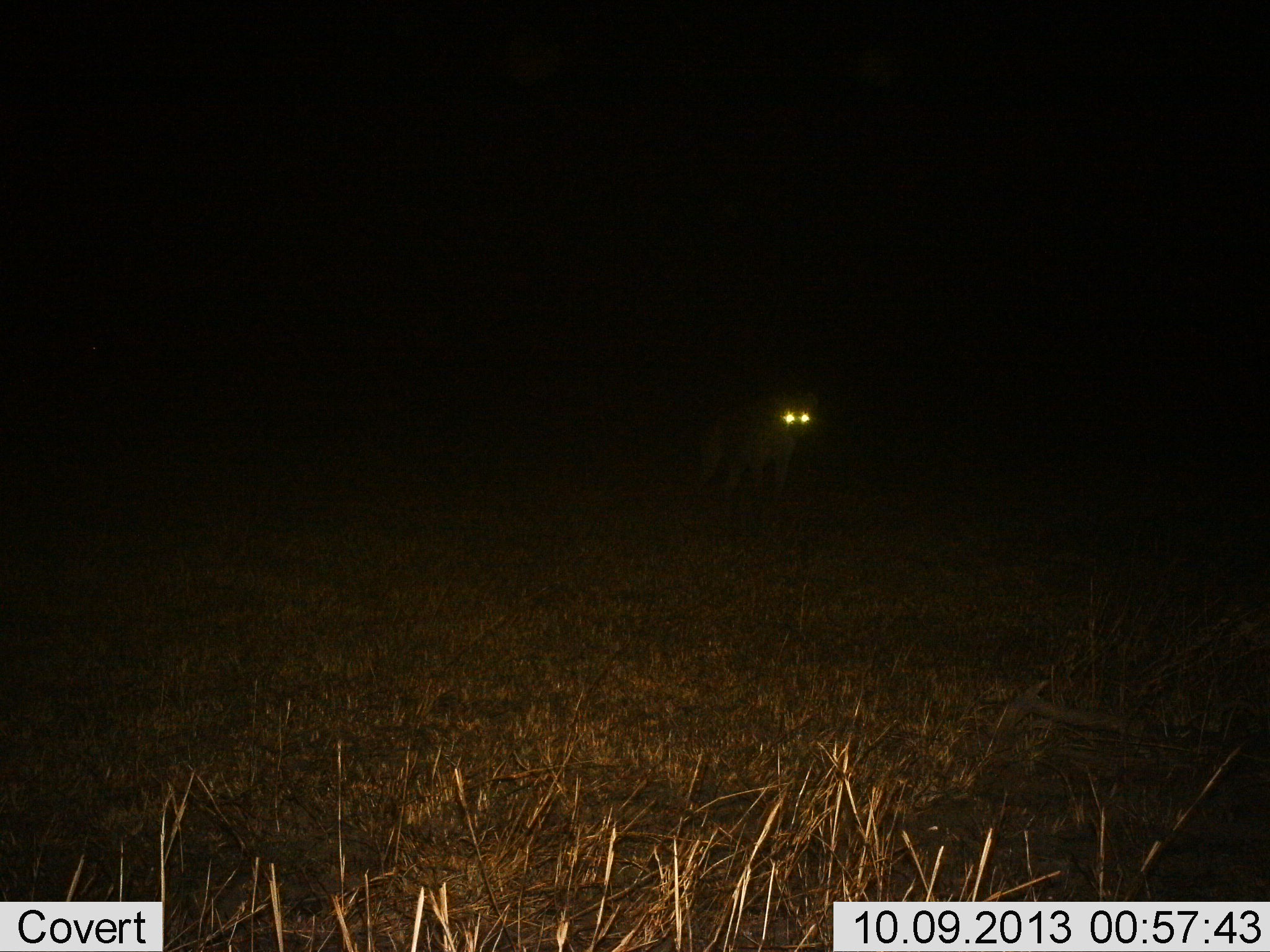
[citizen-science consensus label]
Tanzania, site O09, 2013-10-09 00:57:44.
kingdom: Animalia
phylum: Chordata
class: Mammalia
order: Carnivora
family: Hyaenidae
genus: Crocuta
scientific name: Crocuta crocuta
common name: spotted hyena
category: hyenaspotted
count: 1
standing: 89%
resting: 0%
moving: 11%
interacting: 0%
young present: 0%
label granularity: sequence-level